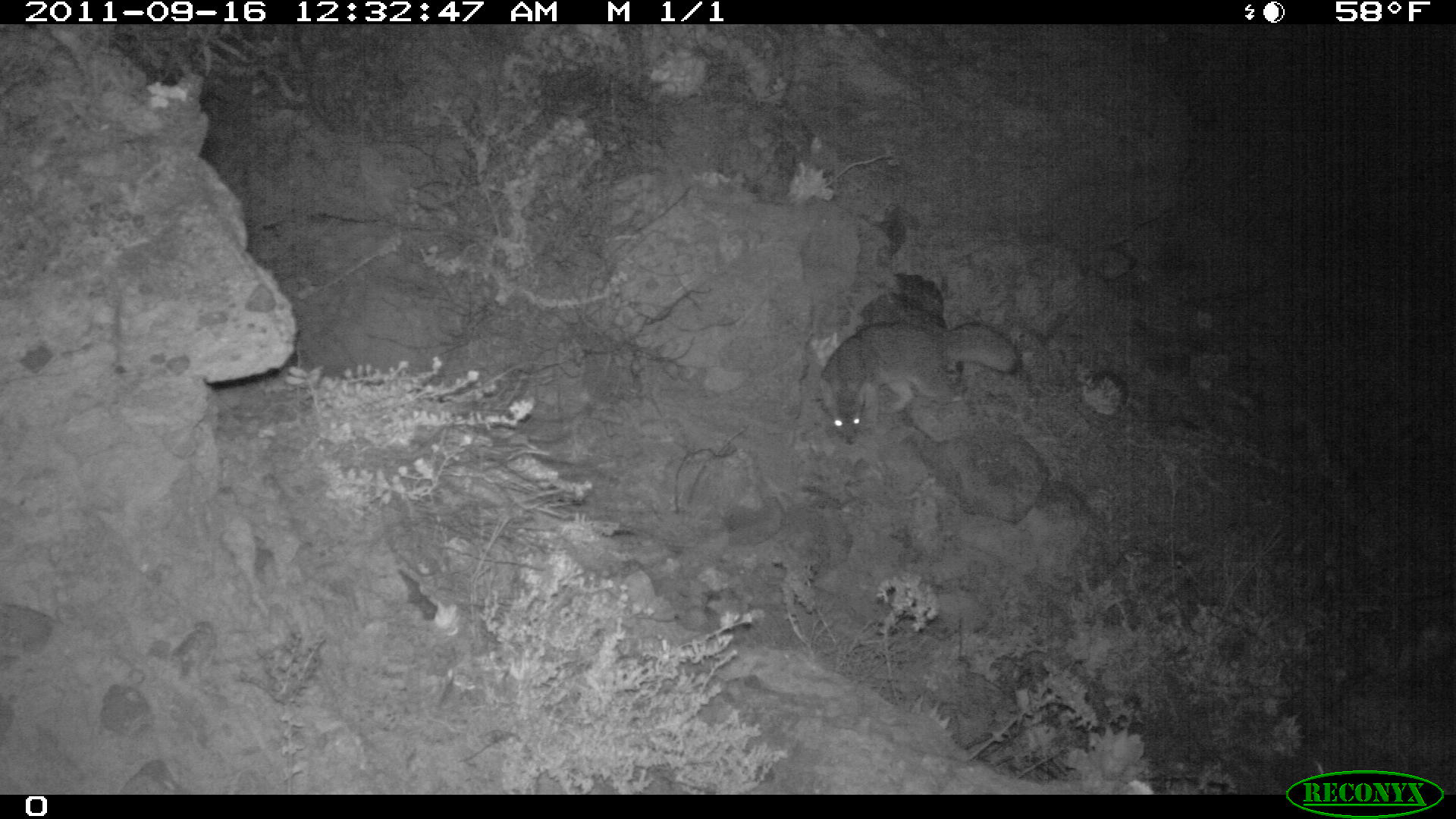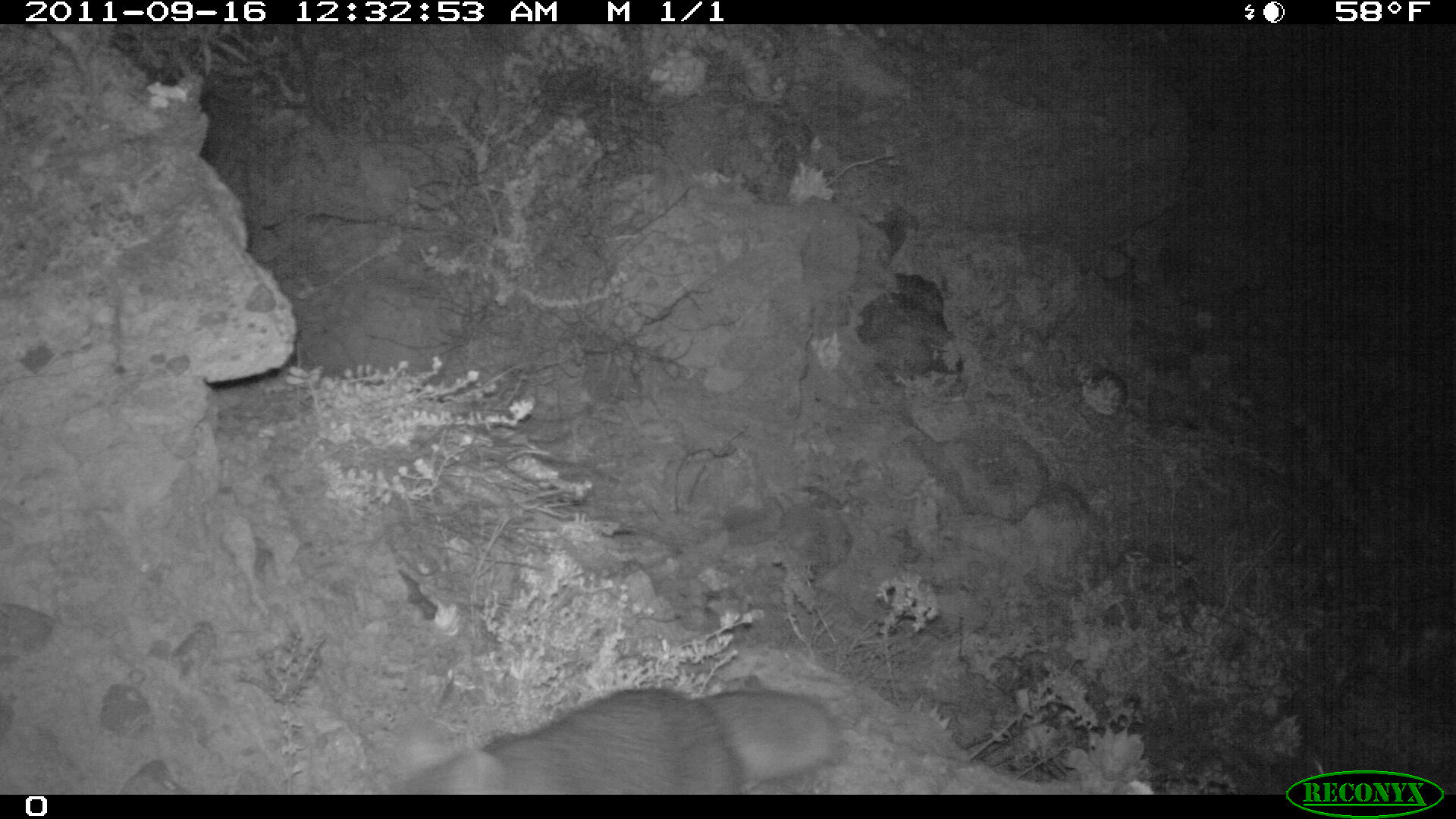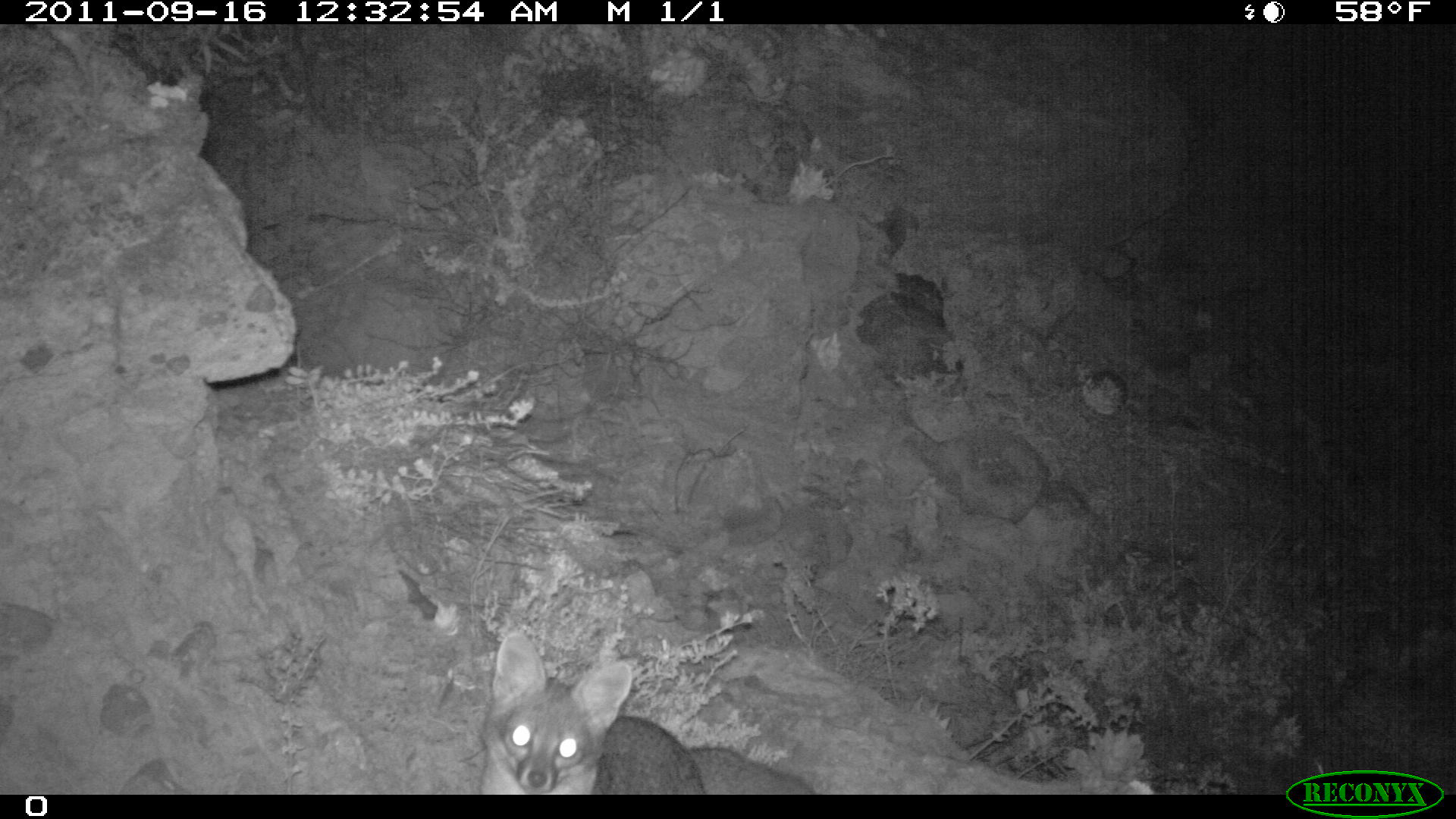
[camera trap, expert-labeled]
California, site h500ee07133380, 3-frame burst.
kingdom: Animalia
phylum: Chordata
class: Mammalia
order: Carnivora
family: Canidae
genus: Urocyon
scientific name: Urocyon littoralis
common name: island fox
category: fox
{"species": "fox (island fox) (Urocyon littoralis)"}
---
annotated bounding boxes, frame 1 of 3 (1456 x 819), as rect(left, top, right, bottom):
fox: rect(821, 321, 1021, 446)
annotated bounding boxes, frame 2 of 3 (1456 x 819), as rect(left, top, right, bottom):
fox: rect(390, 687, 850, 793)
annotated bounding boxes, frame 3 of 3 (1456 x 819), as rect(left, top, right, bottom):
fox: rect(480, 631, 814, 795)